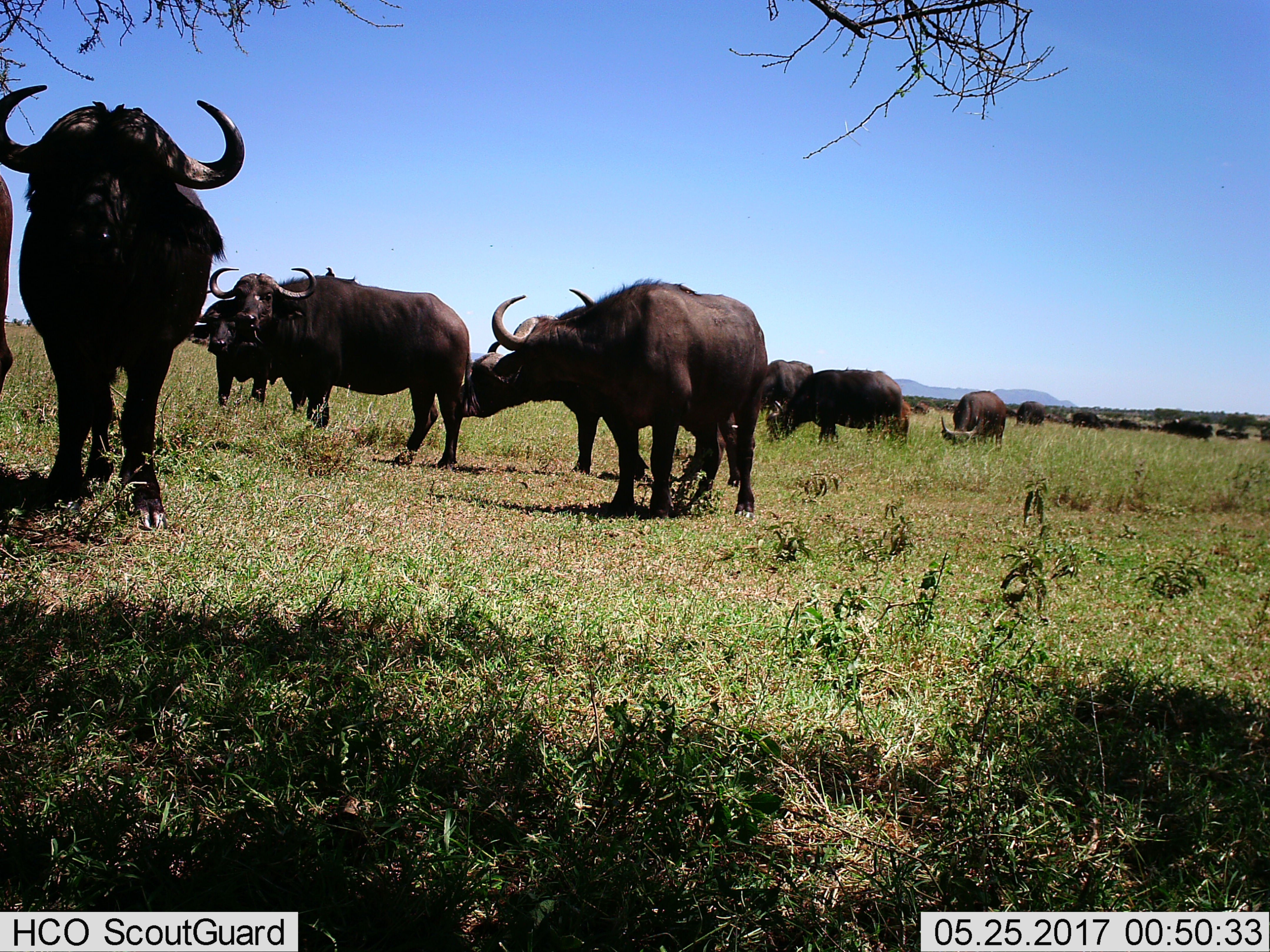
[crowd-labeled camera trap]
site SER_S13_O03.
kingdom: Animalia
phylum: Chordata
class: Mammalia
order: Artiodactyla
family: Bovidae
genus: Syncerus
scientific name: Syncerus caffer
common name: african buffalo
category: buffalo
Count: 11-50.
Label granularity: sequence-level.